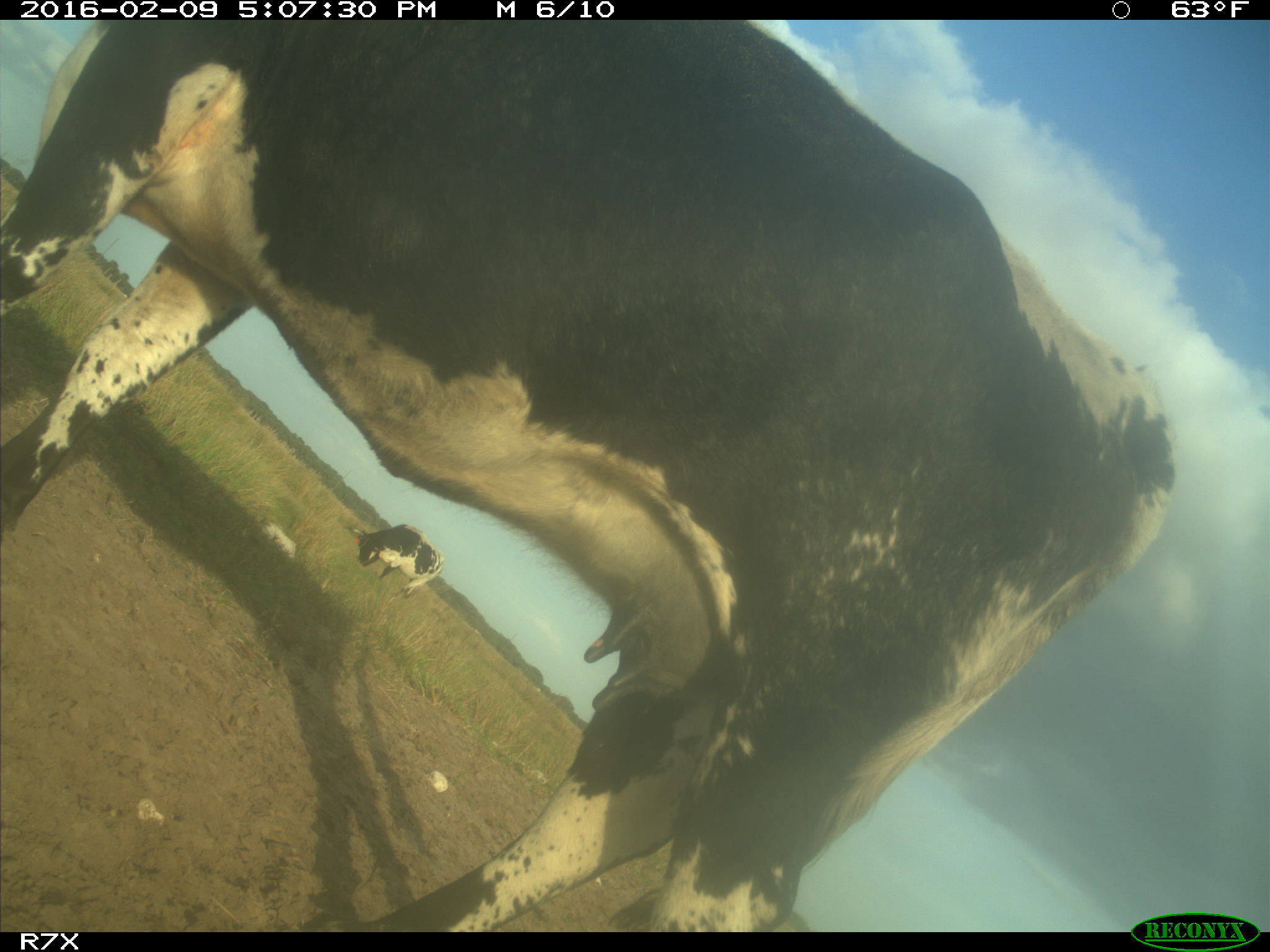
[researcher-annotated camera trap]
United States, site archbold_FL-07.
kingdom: Animalia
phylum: Chordata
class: Mammalia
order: Artiodactyla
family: Bovidae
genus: Bos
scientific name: Bos taurus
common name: domestic cow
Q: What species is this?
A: Bos taurus (domestic cow).